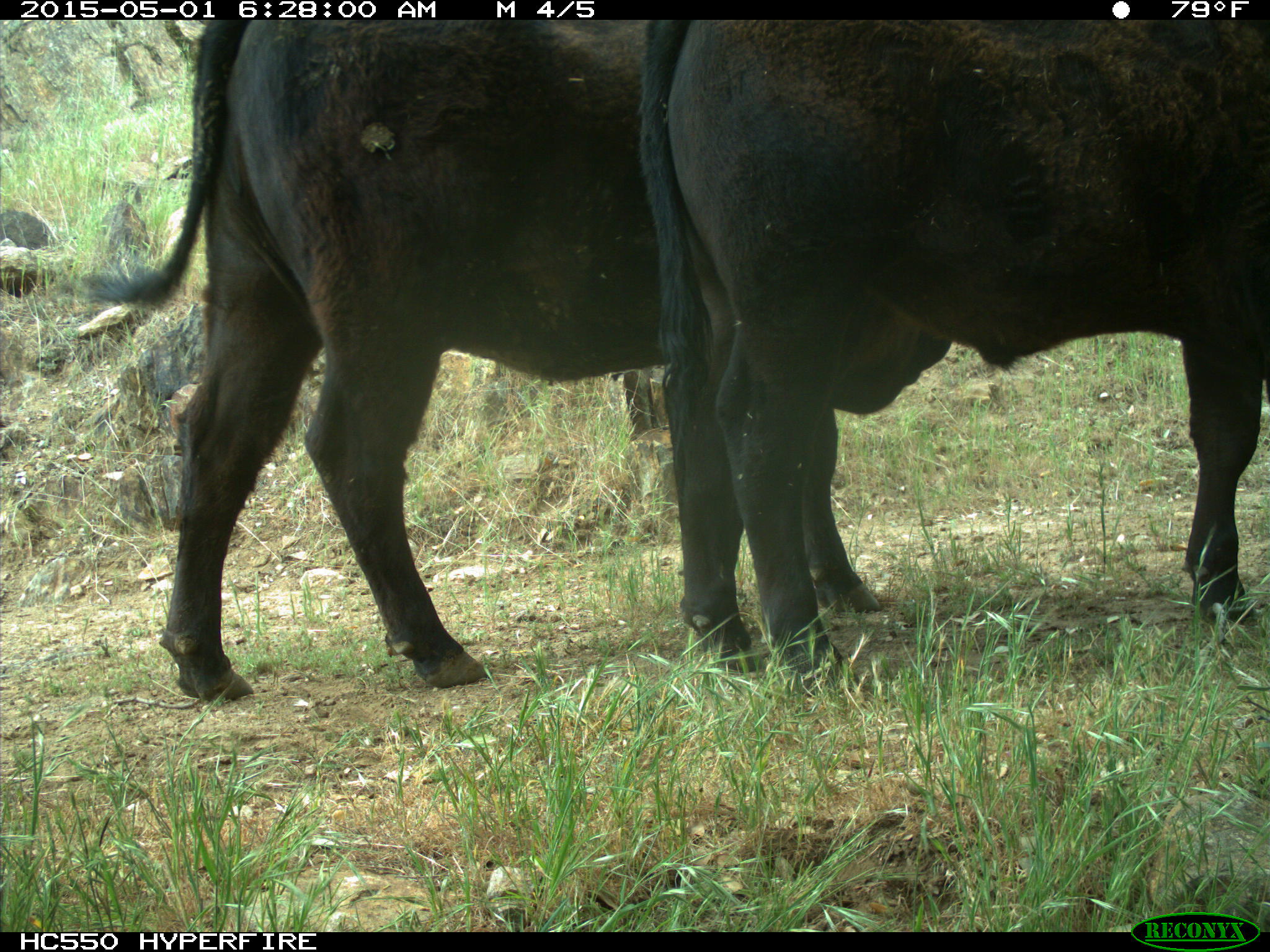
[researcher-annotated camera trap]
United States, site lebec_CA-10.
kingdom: Animalia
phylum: Chordata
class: Mammalia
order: Artiodactyla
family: Bovidae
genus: Bos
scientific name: Bos taurus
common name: domestic cow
Bos taurus (domestic cow).